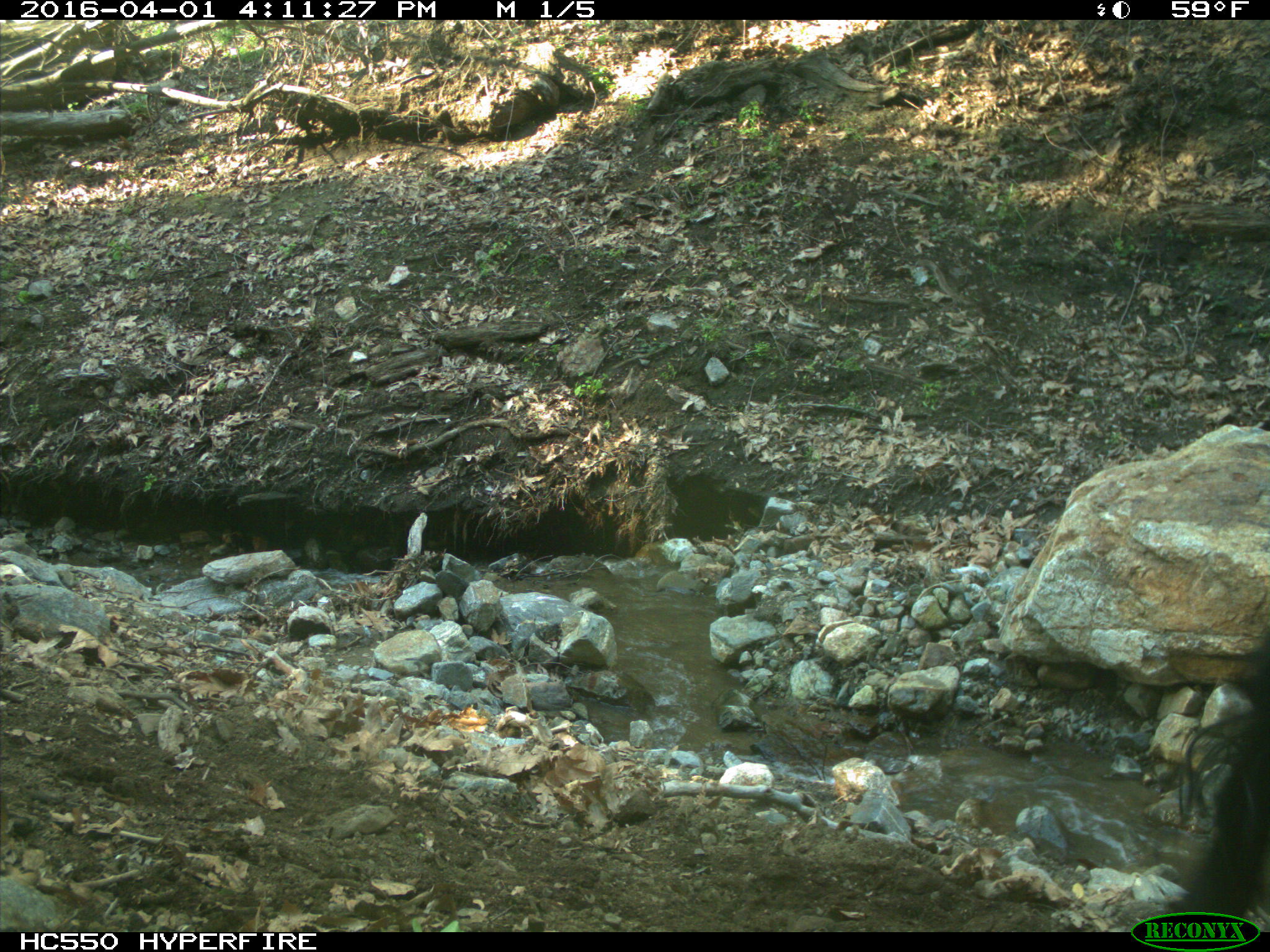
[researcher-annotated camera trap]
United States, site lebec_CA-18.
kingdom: Animalia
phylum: Chordata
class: Mammalia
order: Artiodactyla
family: Bovidae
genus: Bos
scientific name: Bos taurus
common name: domestic cow